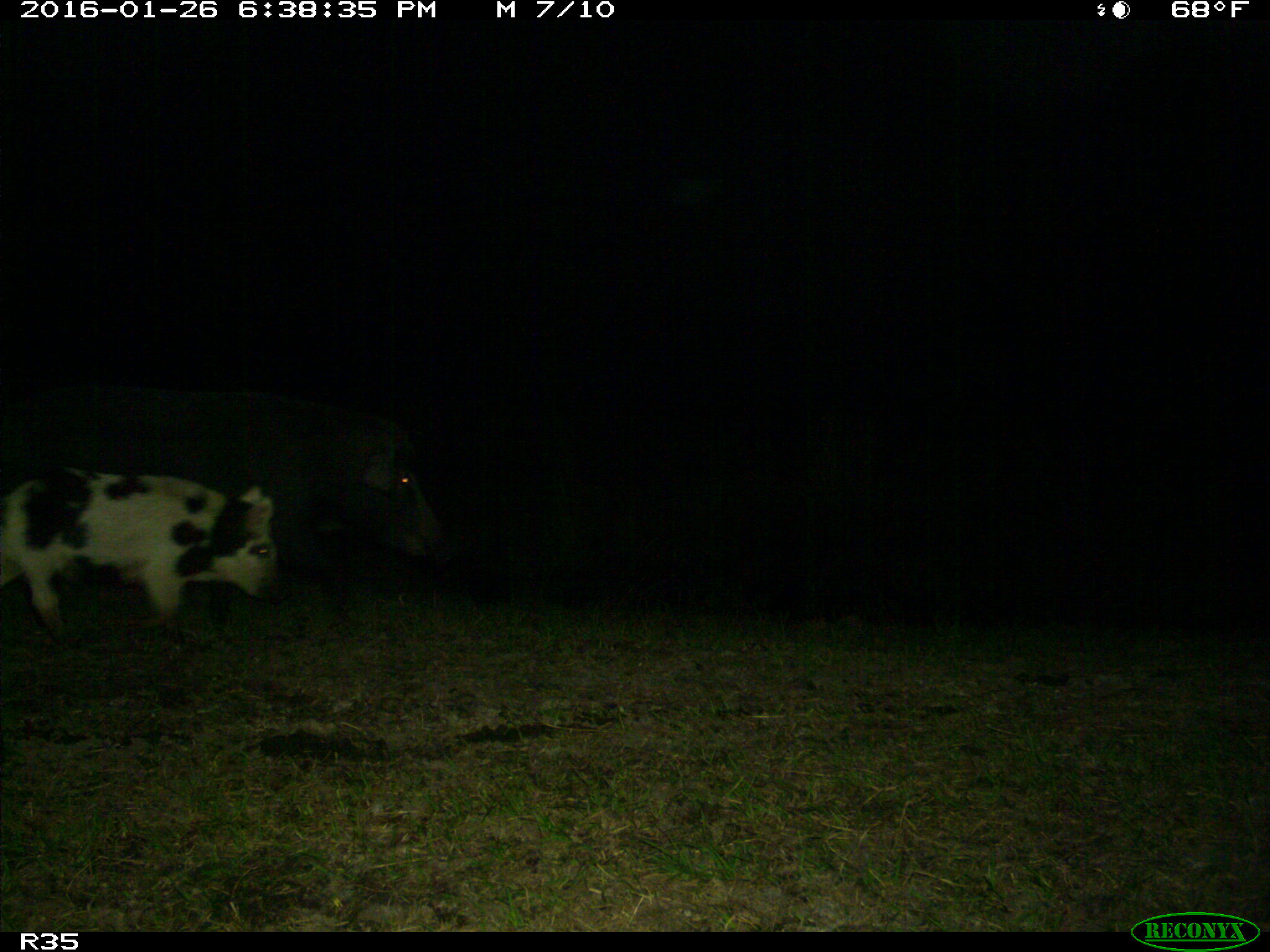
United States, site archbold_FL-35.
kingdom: Animalia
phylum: Chordata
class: Mammalia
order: Artiodactyla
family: Suidae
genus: Sus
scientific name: Sus scrofa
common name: wild boar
Sus scrofa (wild boar).